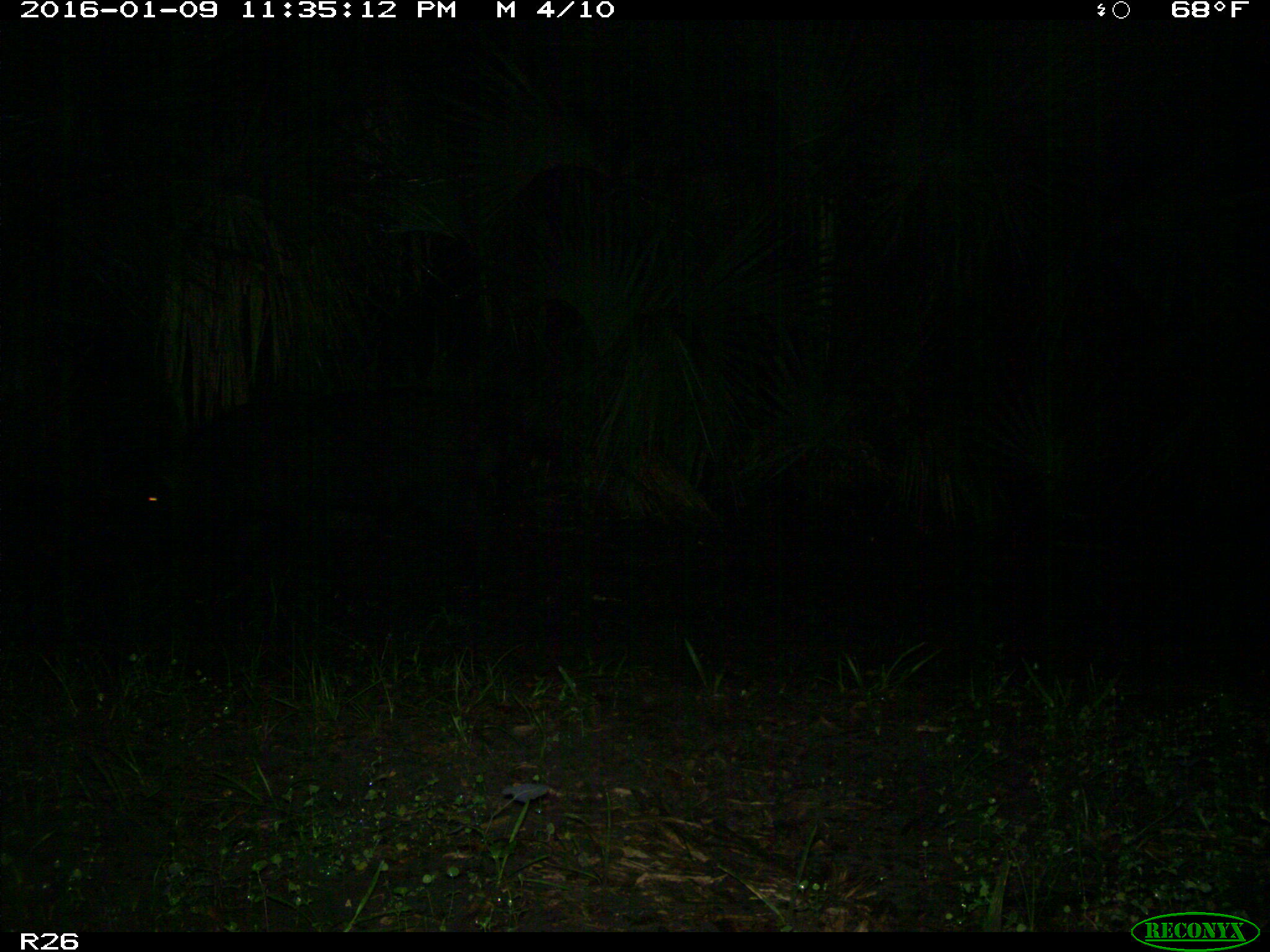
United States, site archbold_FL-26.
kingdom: Animalia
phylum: Chordata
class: Mammalia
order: Artiodactyla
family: Suidae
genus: Sus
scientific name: Sus scrofa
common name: wild boar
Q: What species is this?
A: Sus scrofa (wild boar).